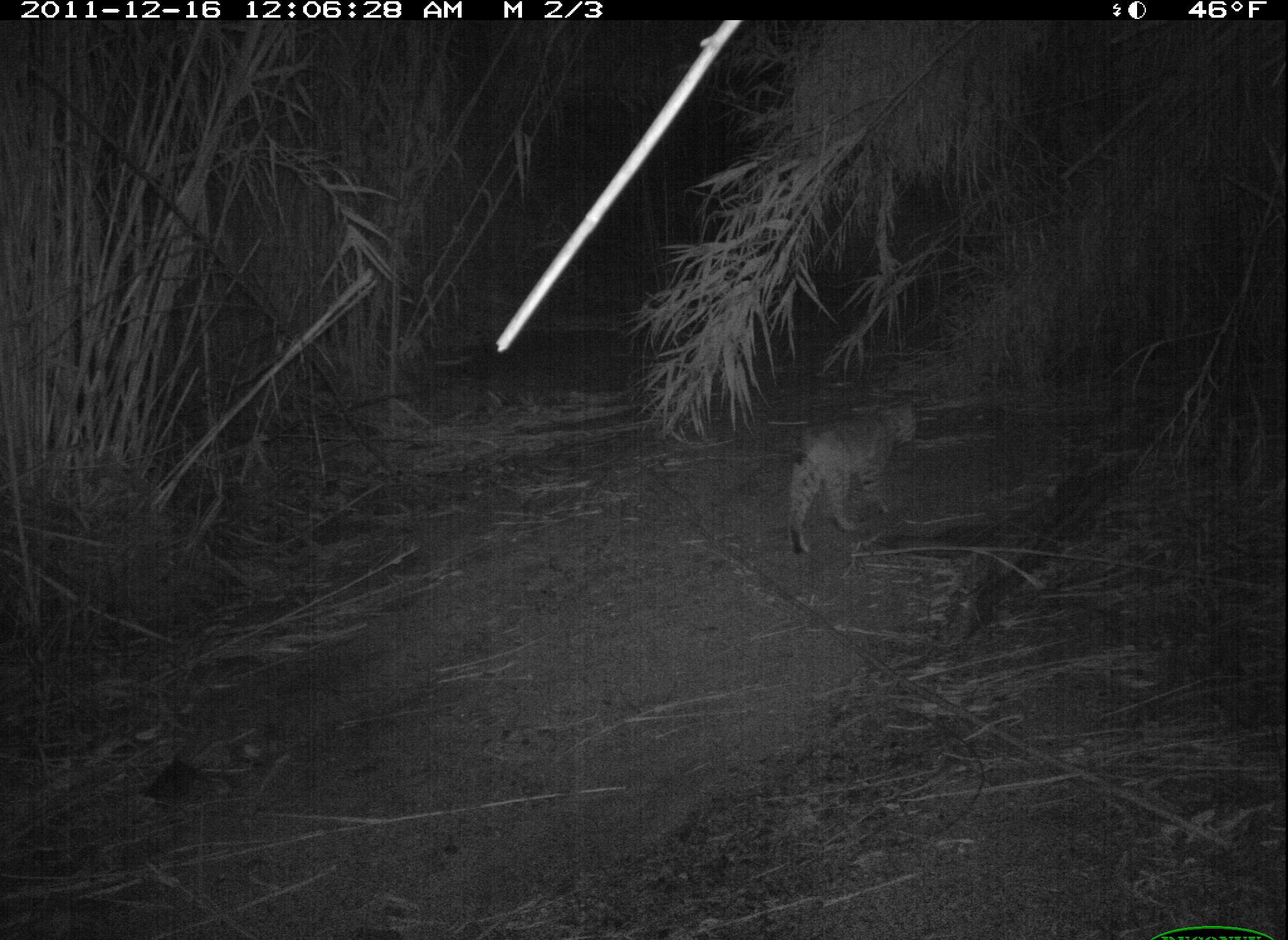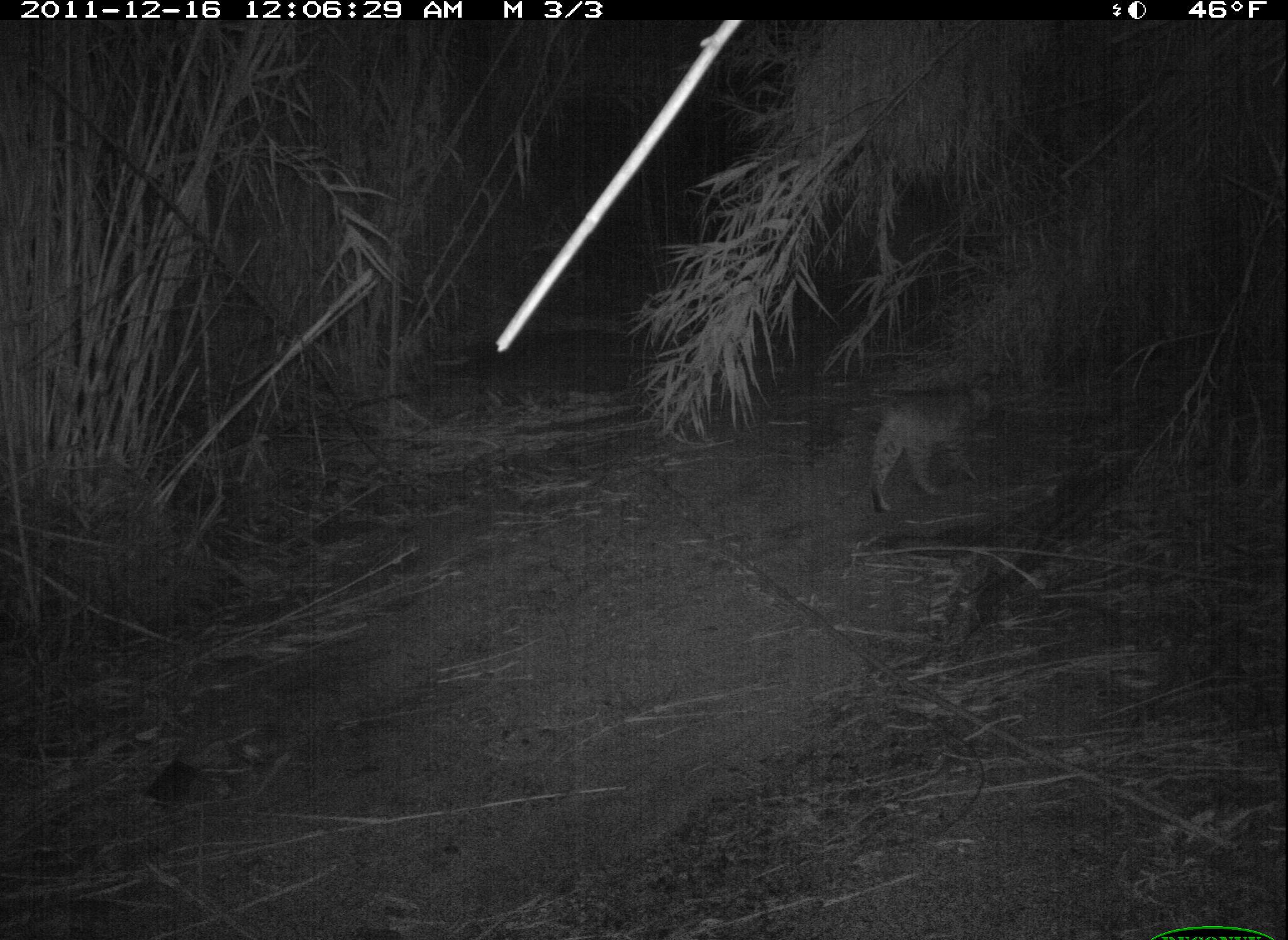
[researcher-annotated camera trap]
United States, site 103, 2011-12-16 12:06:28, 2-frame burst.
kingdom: Animalia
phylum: Chordata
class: Mammalia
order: Carnivora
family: Felidae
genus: Lynx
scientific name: Lynx rufus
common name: bobcat